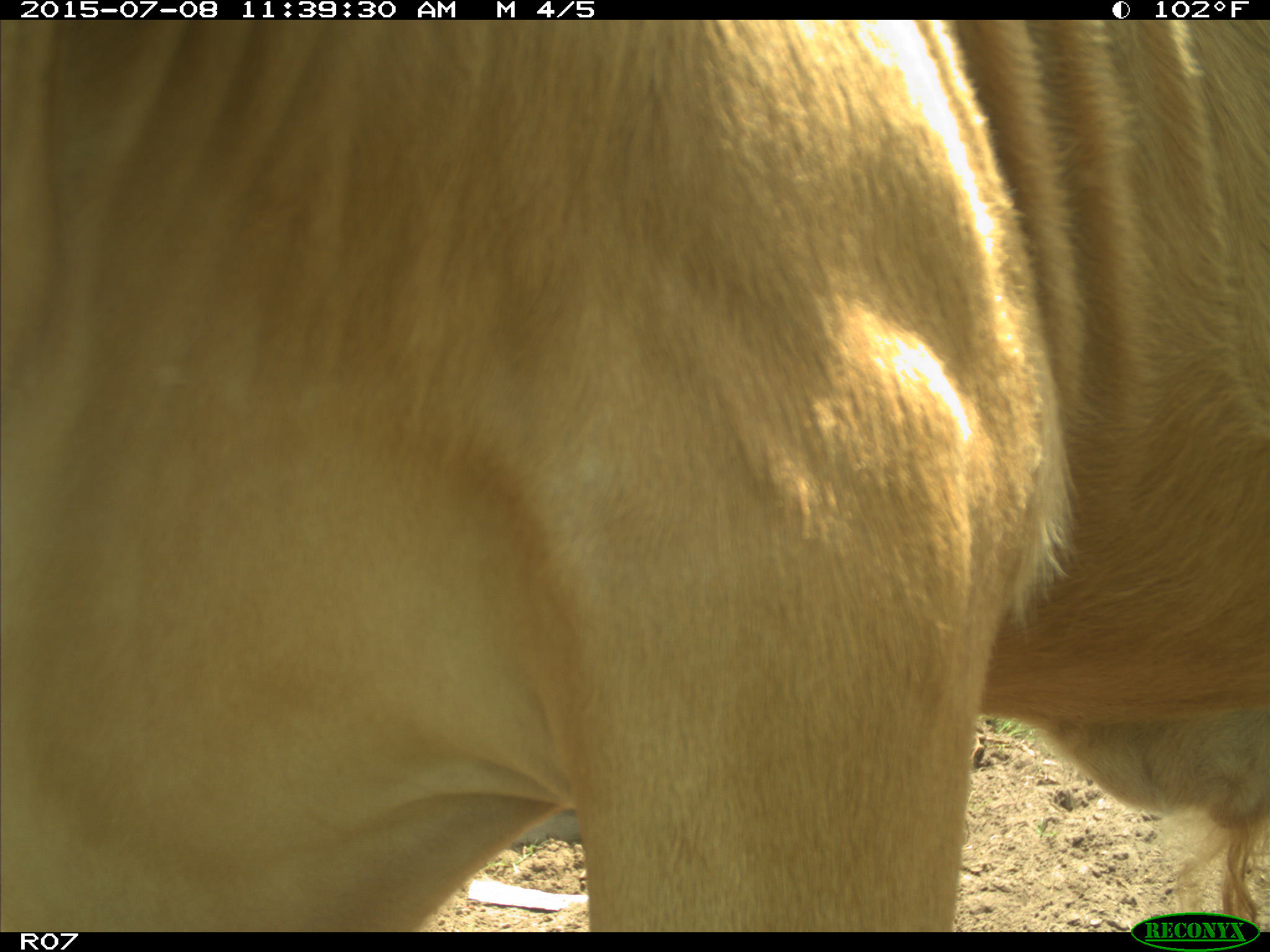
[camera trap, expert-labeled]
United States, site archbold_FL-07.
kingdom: Animalia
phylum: Chordata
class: Mammalia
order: Artiodactyla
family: Bovidae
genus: Bos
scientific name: Bos taurus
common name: domestic cow